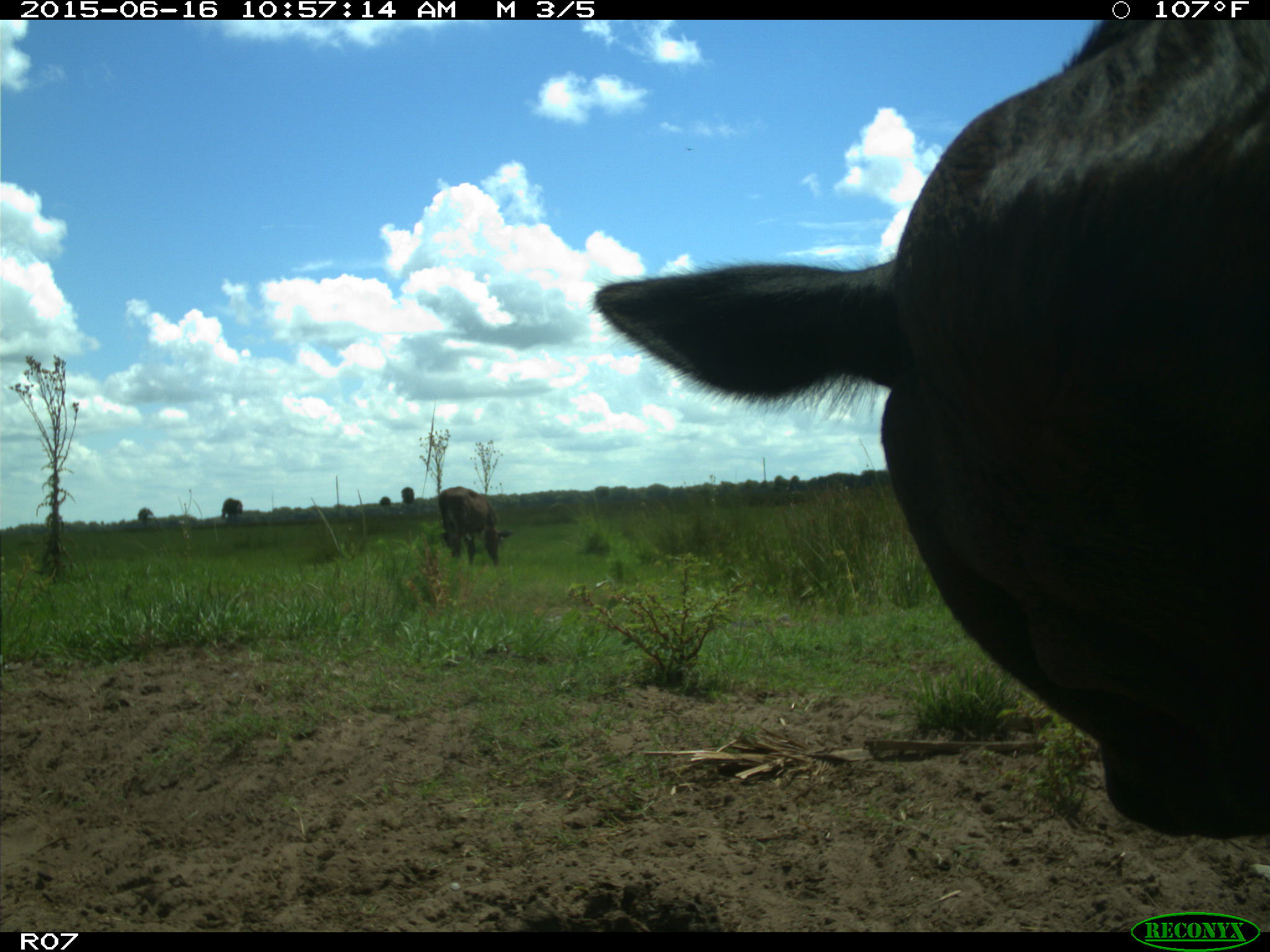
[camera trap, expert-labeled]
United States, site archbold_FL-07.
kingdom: Animalia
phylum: Chordata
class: Mammalia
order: Artiodactyla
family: Bovidae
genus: Bos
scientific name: Bos taurus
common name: domestic cow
Bos taurus (domestic cow).